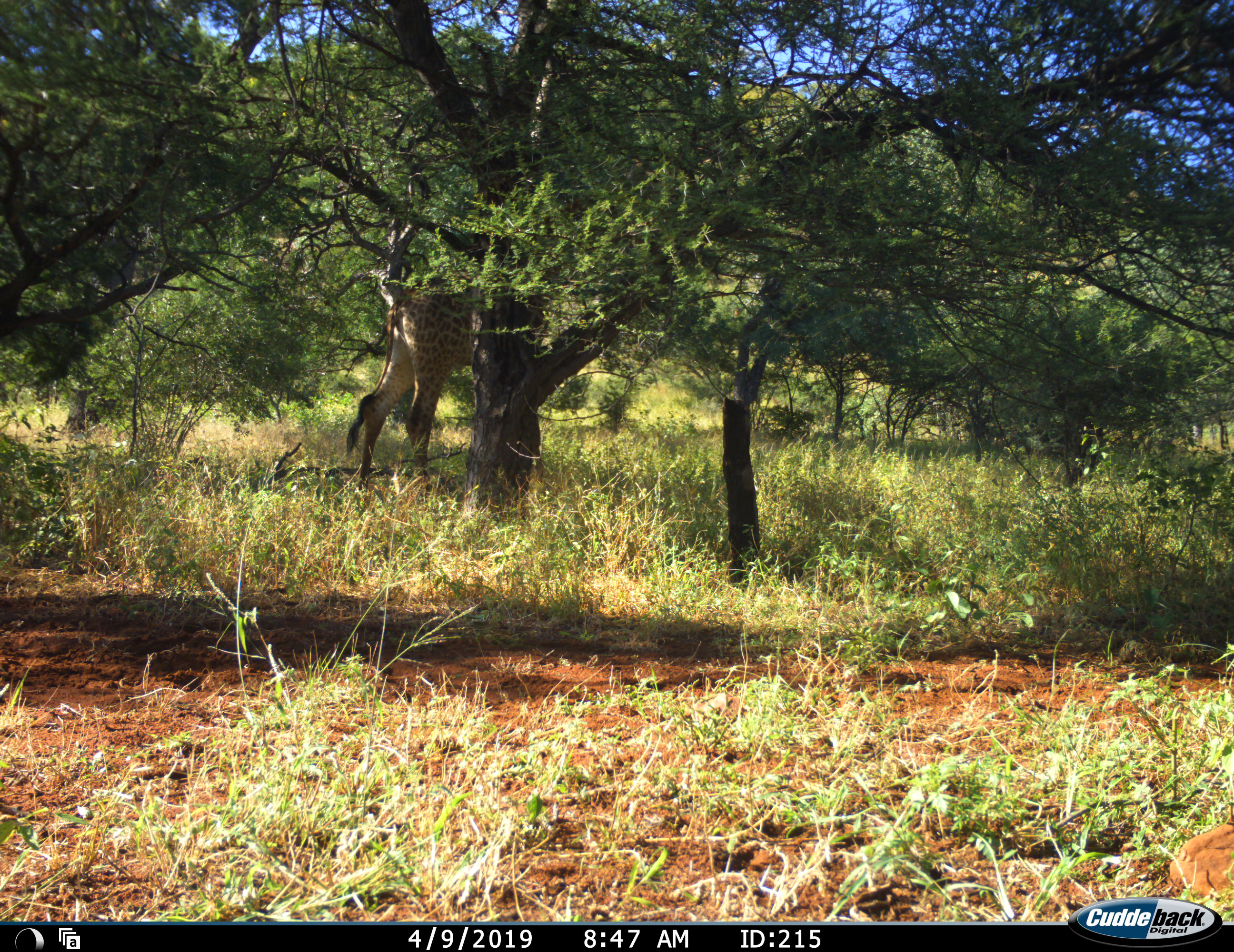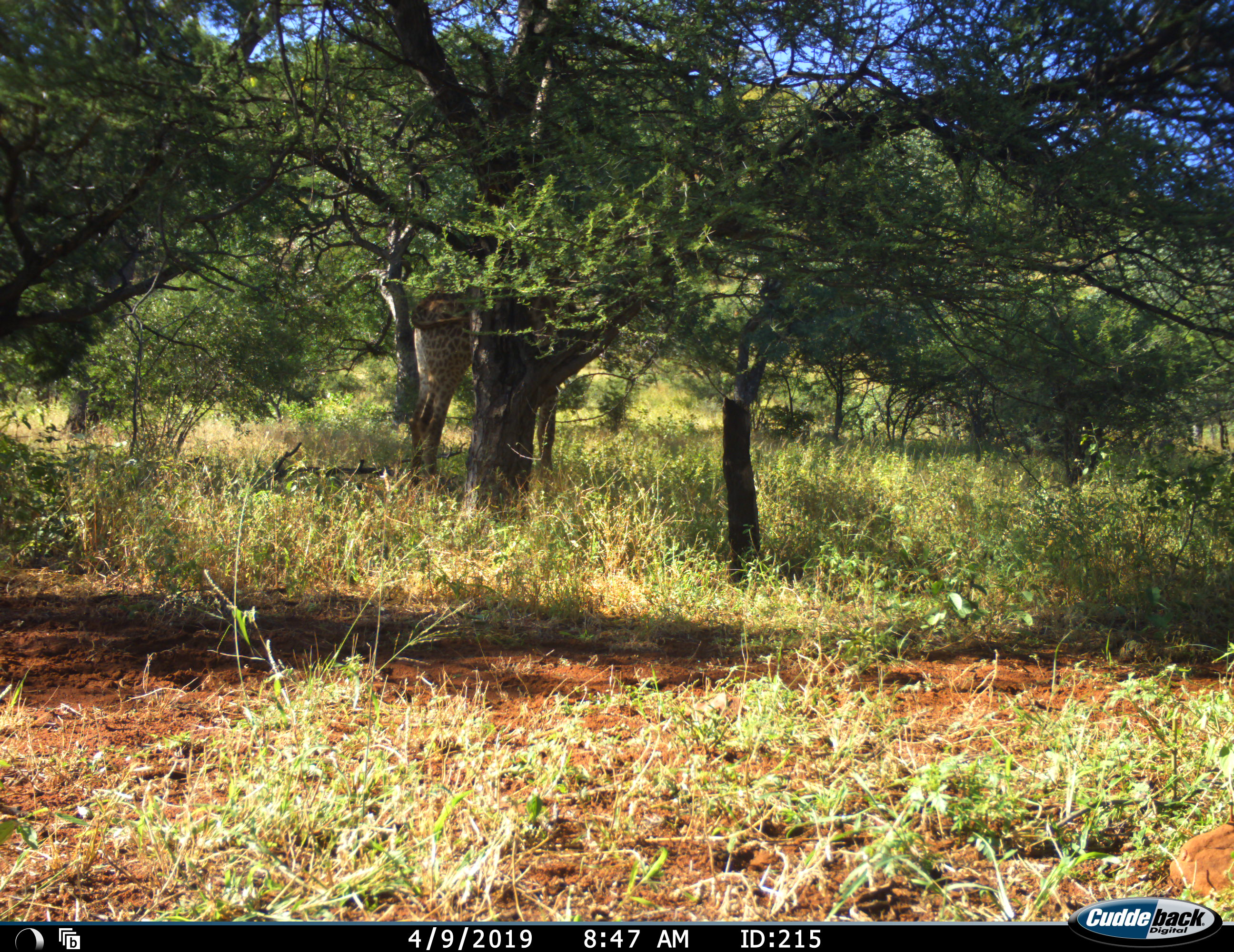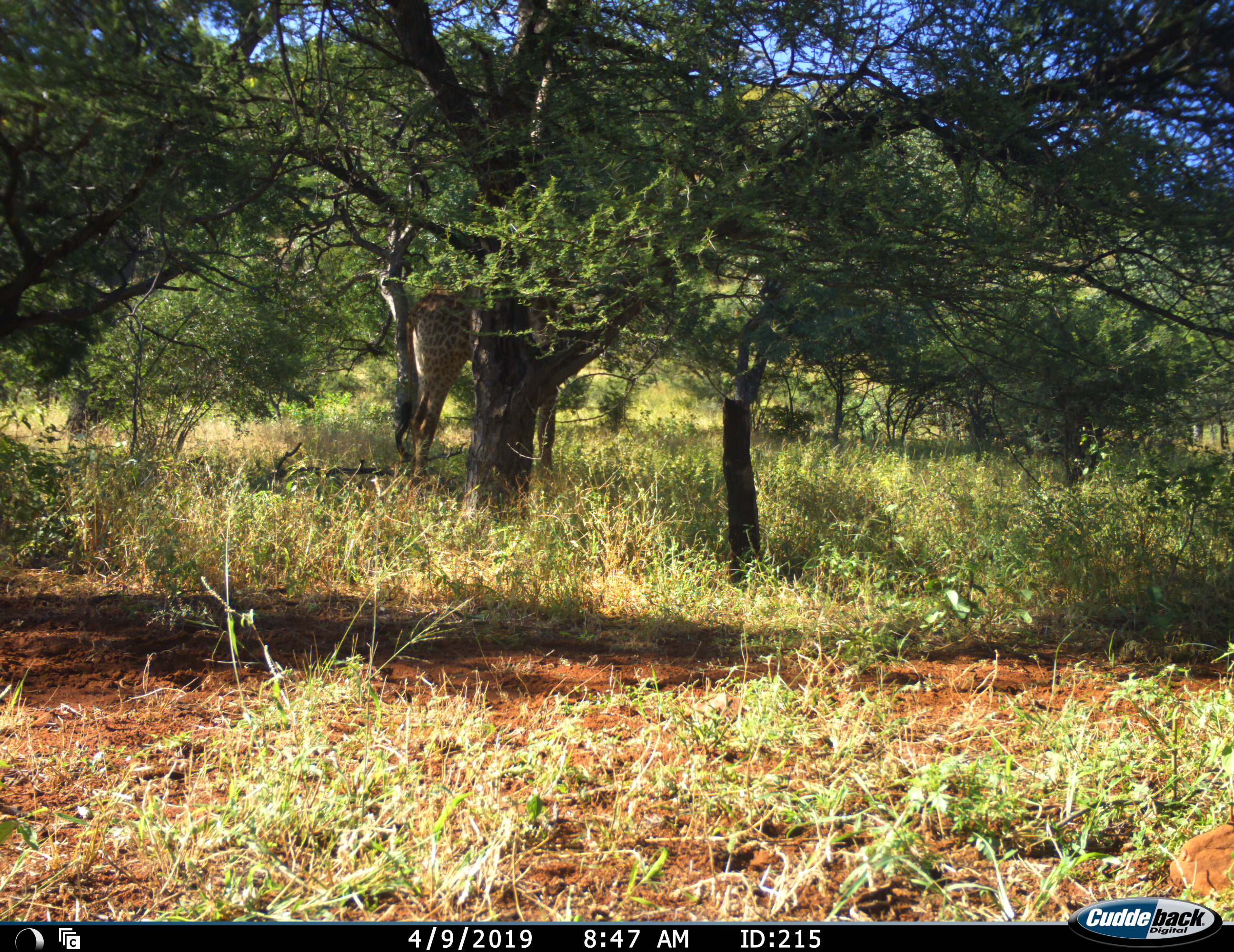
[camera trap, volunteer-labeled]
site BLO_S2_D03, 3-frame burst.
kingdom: Animalia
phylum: Chordata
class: Mammalia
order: Artiodactyla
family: Giraffidae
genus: Giraffa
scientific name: Giraffa camelopardalis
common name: giraffe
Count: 1.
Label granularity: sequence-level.